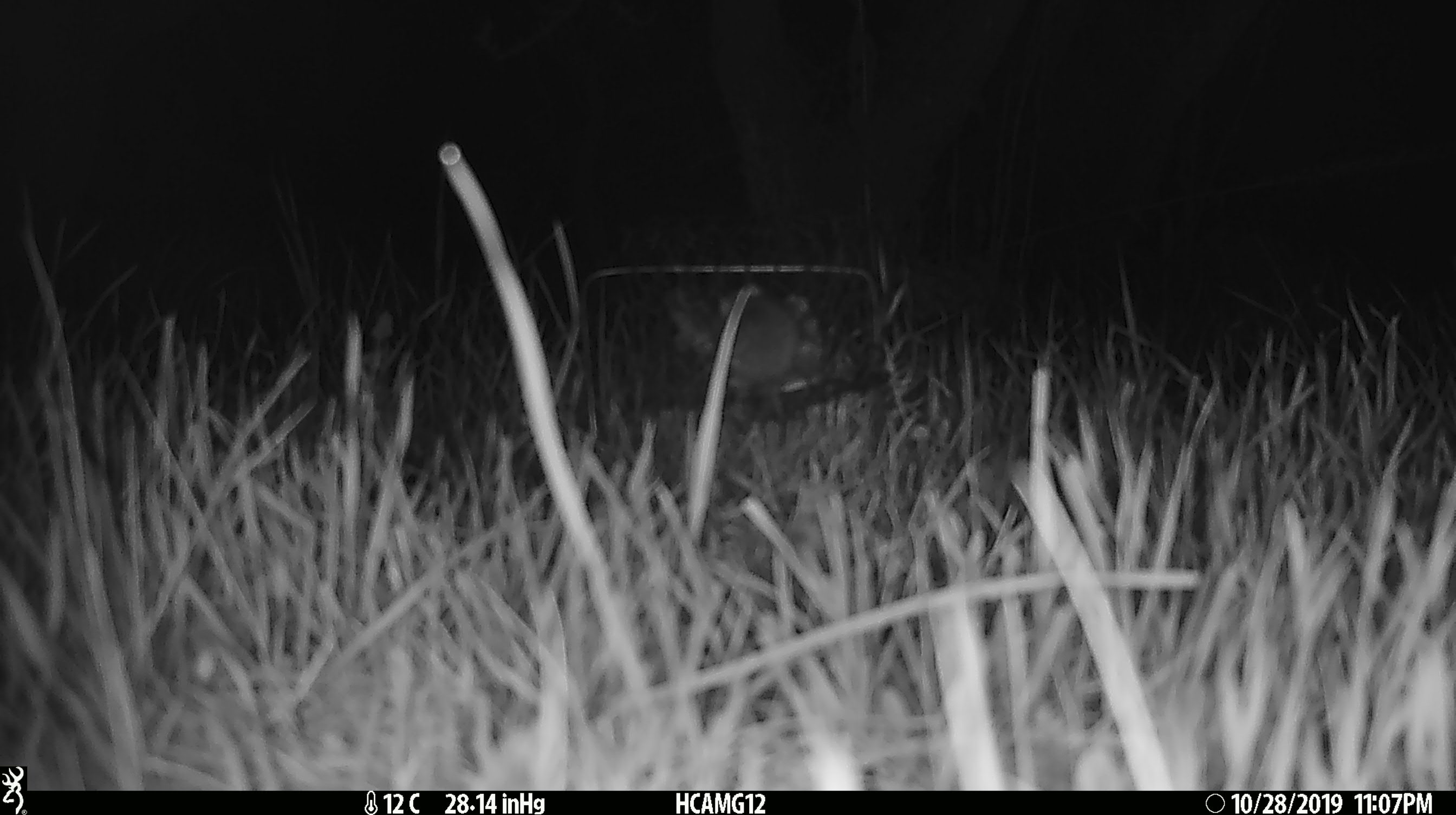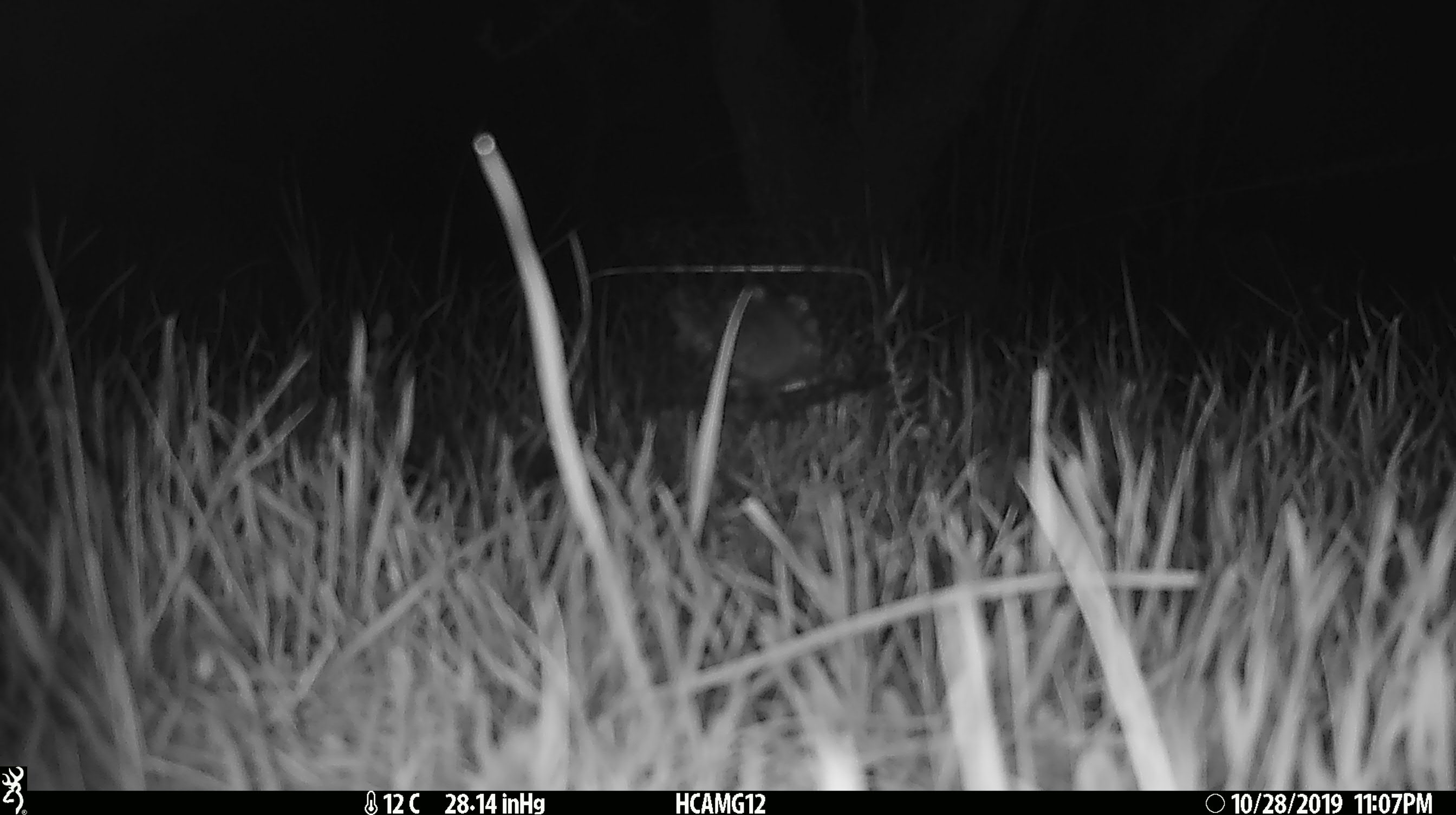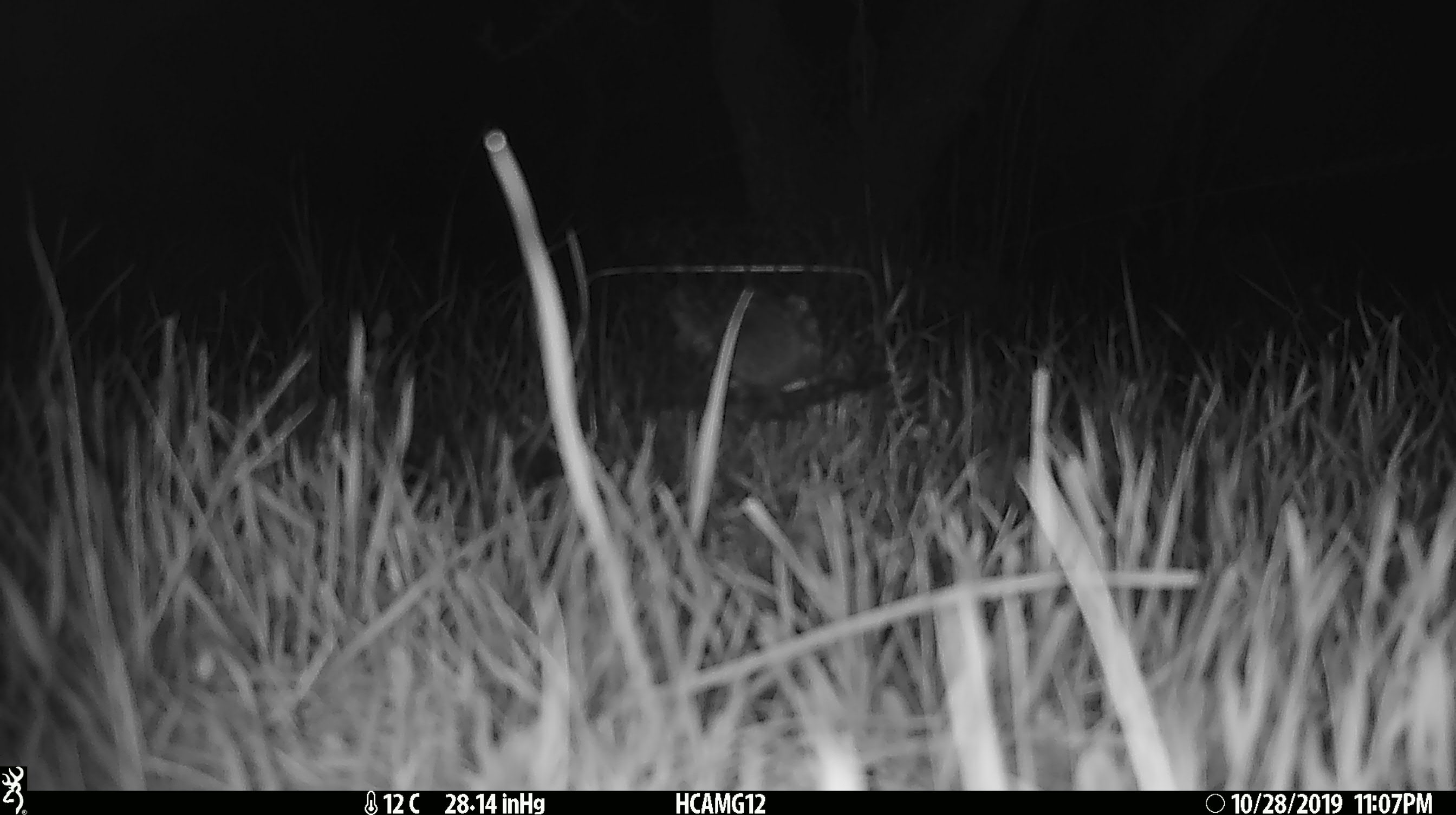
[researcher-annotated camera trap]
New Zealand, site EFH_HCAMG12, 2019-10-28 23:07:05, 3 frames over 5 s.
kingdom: Animalia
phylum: Chordata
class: Mammalia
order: Rodentia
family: Muridae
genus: Mus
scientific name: Mus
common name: mouse